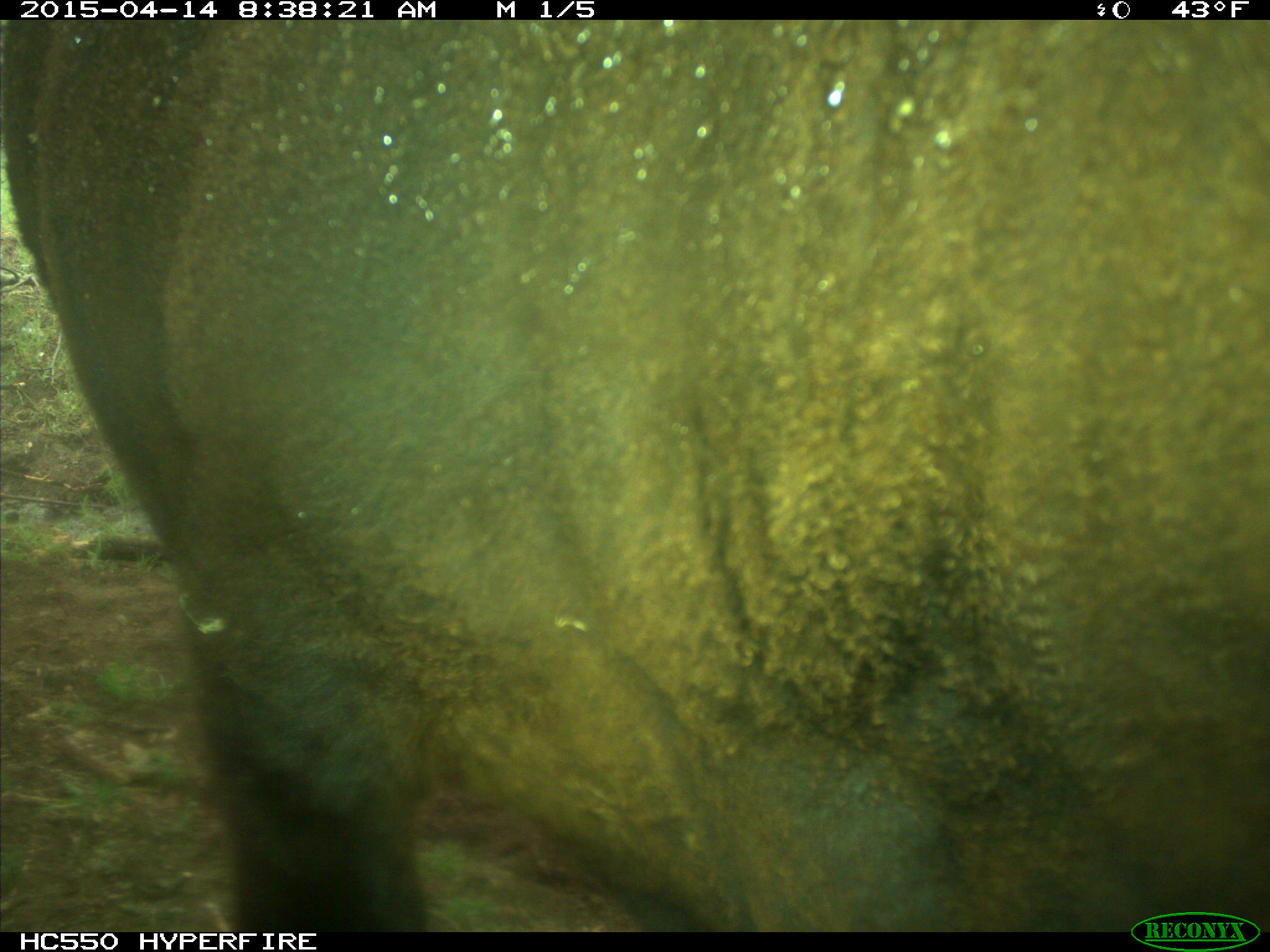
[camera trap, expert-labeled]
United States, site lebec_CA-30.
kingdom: Animalia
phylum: Chordata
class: Mammalia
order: Artiodactyla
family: Bovidae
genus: Bos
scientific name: Bos taurus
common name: domestic cow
Bos taurus (domestic cow).